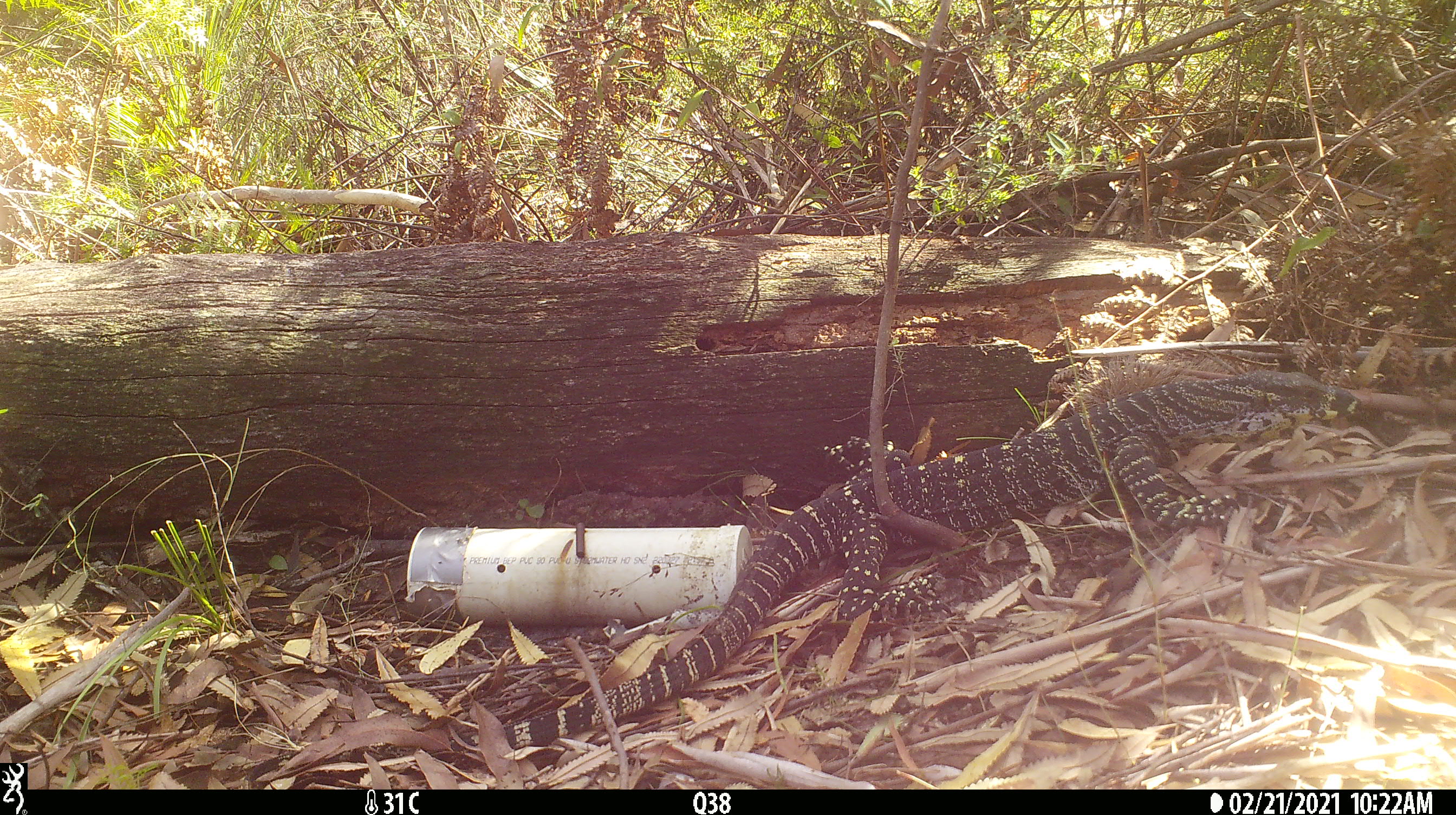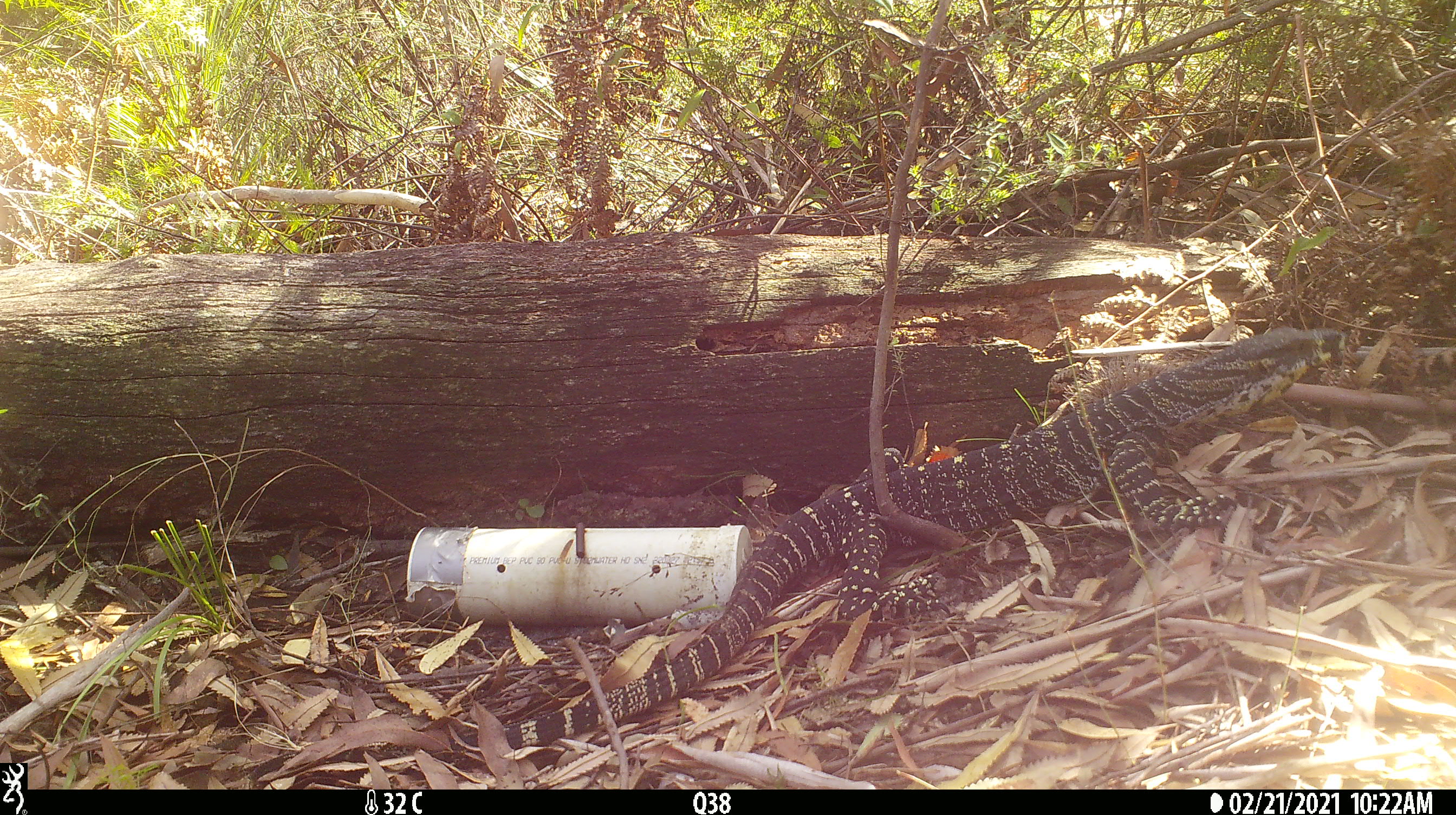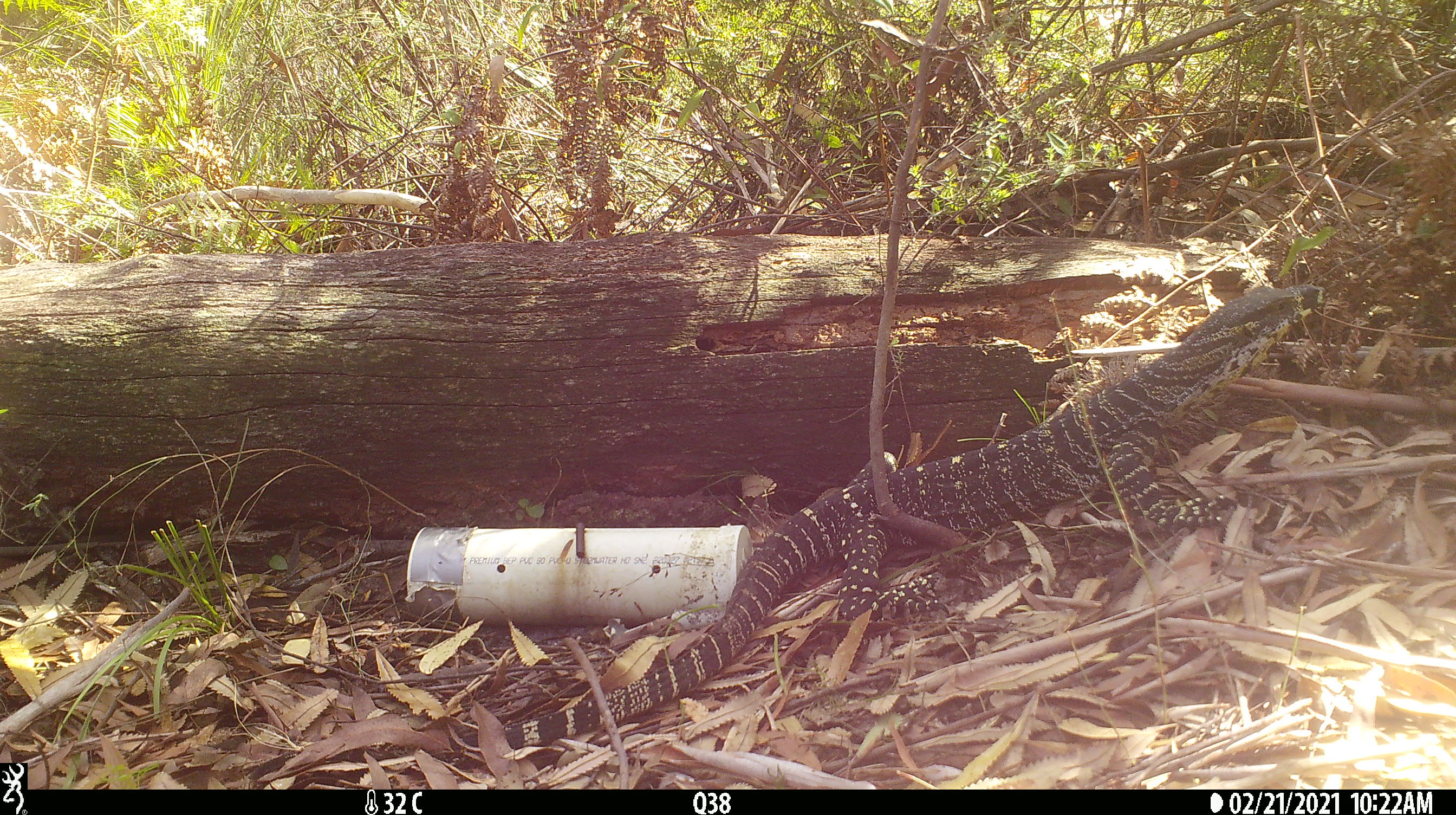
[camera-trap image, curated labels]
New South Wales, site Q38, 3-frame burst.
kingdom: Animalia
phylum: Chordata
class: Reptilia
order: Squamata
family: Varanidae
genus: Varanus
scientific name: Varanus varius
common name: lace monitor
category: goanna